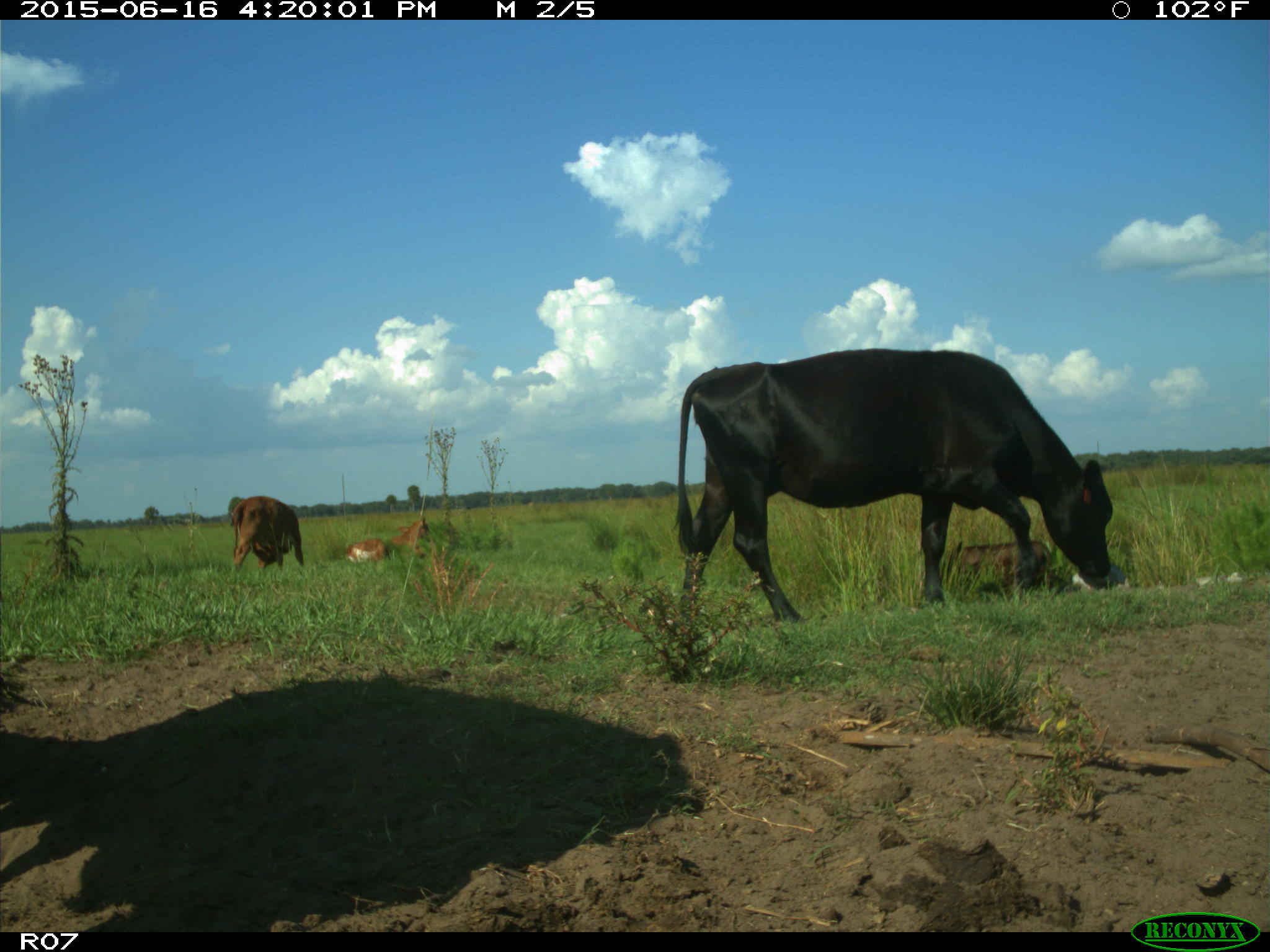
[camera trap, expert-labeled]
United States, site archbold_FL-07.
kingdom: Animalia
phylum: Chordata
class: Mammalia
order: Artiodactyla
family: Bovidae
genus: Bos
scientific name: Bos taurus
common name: domestic cow